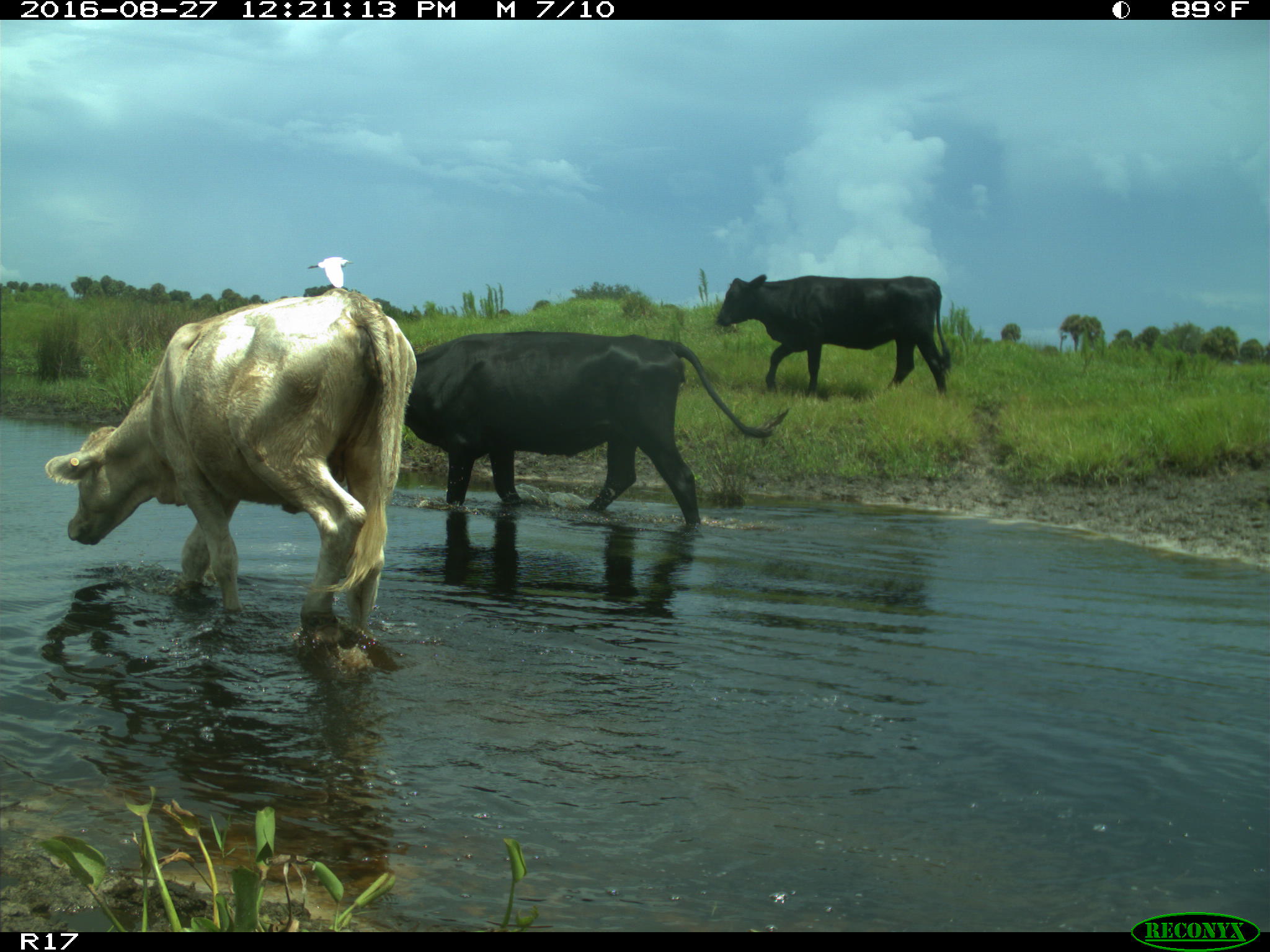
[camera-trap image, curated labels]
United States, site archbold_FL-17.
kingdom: Animalia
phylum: Chordata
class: Mammalia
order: Artiodactyla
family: Bovidae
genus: Bos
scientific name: Bos taurus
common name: domestic cow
Bos taurus (domestic cow).